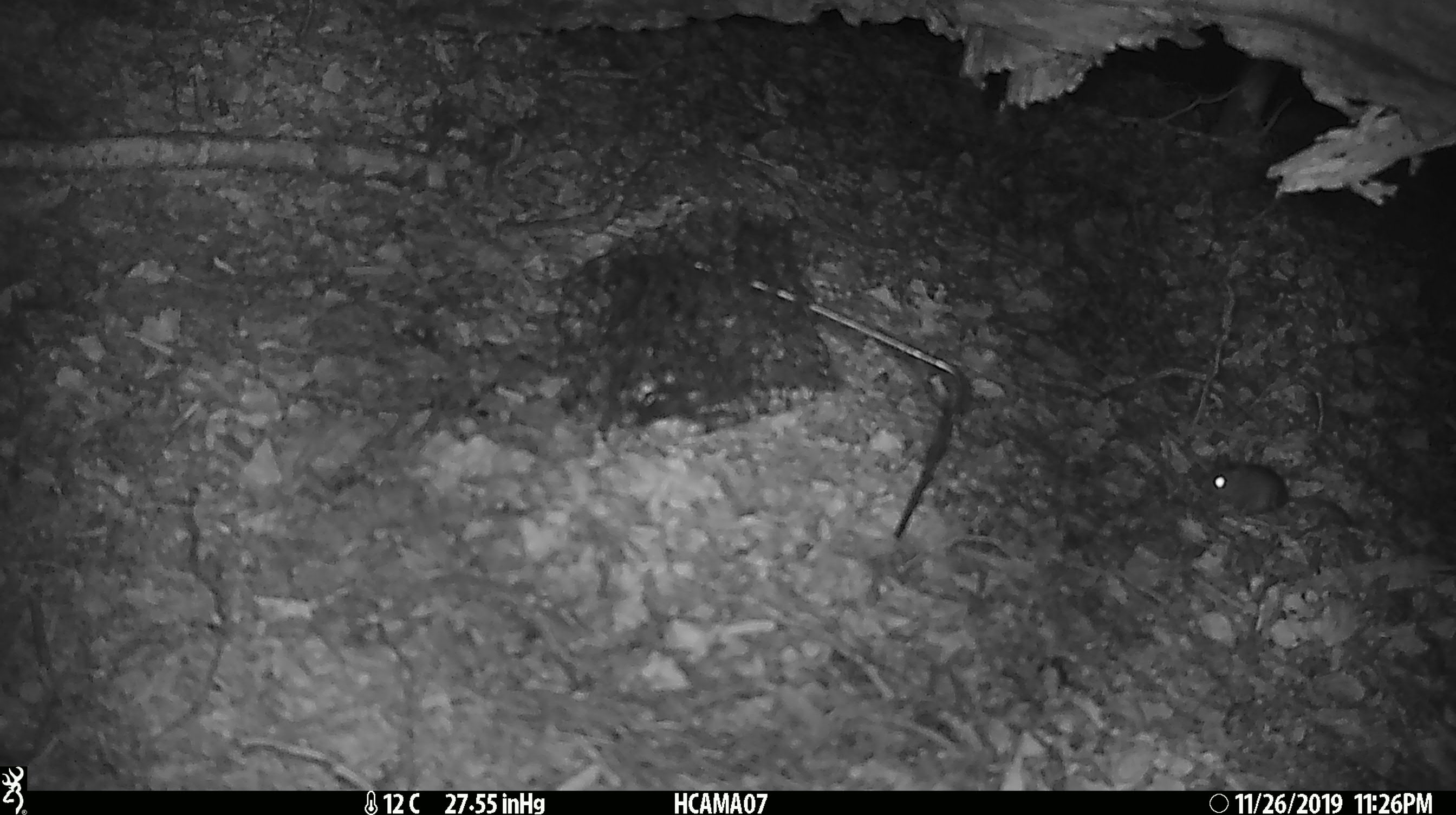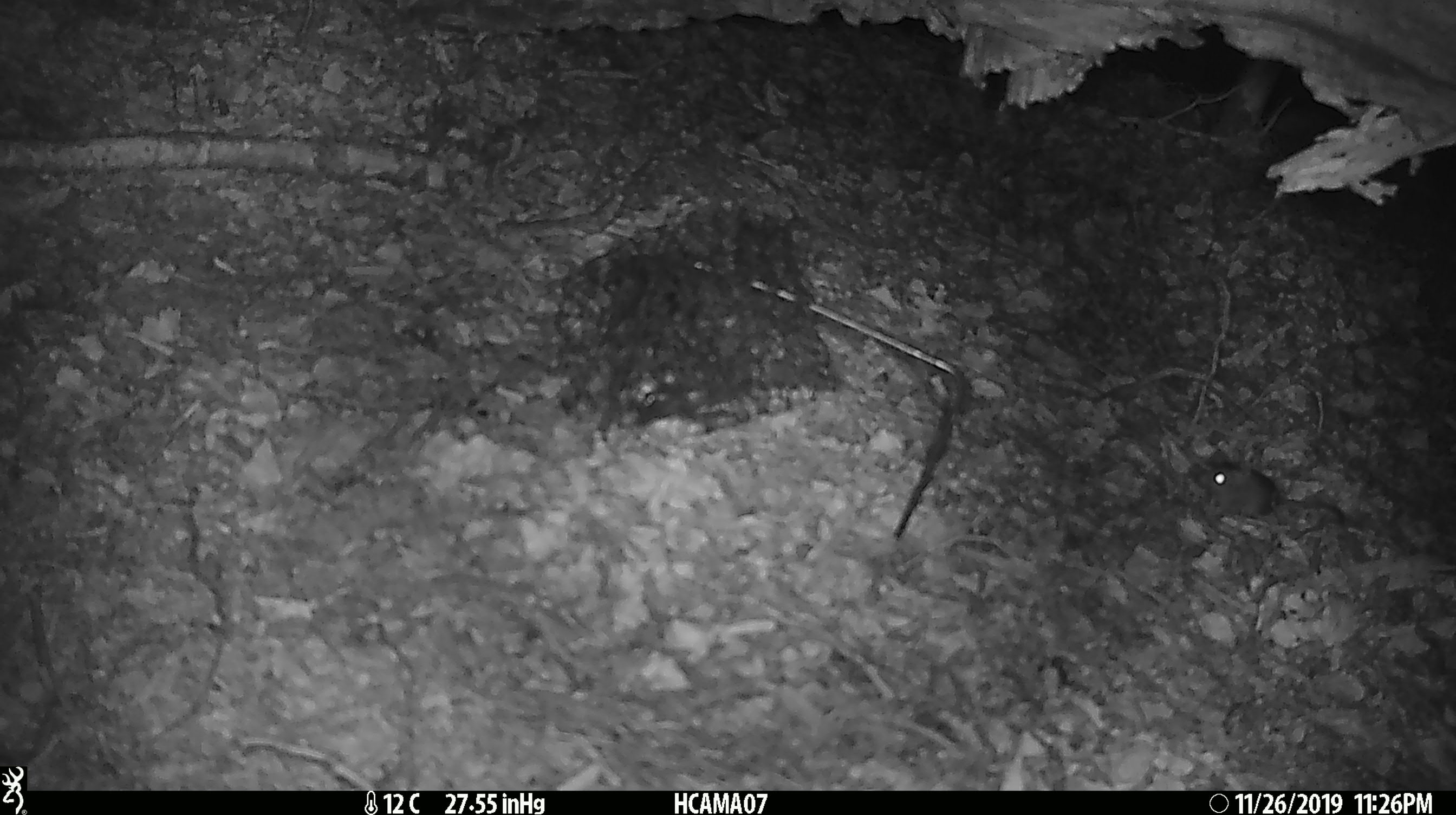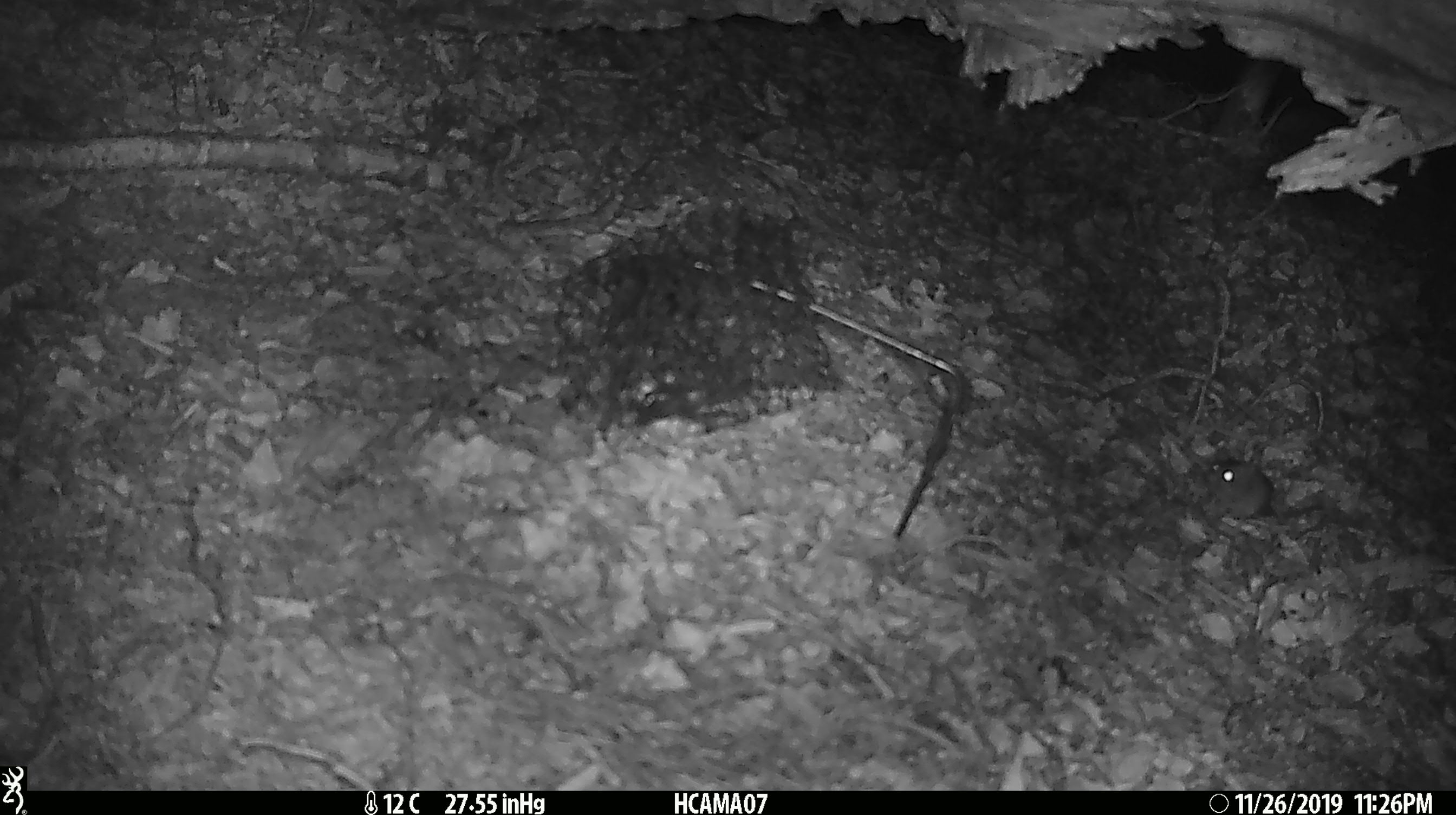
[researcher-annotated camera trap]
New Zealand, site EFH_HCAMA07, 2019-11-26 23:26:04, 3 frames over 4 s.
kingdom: Animalia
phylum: Chordata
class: Mammalia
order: Rodentia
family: Muridae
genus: Mus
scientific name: Mus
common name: mouse